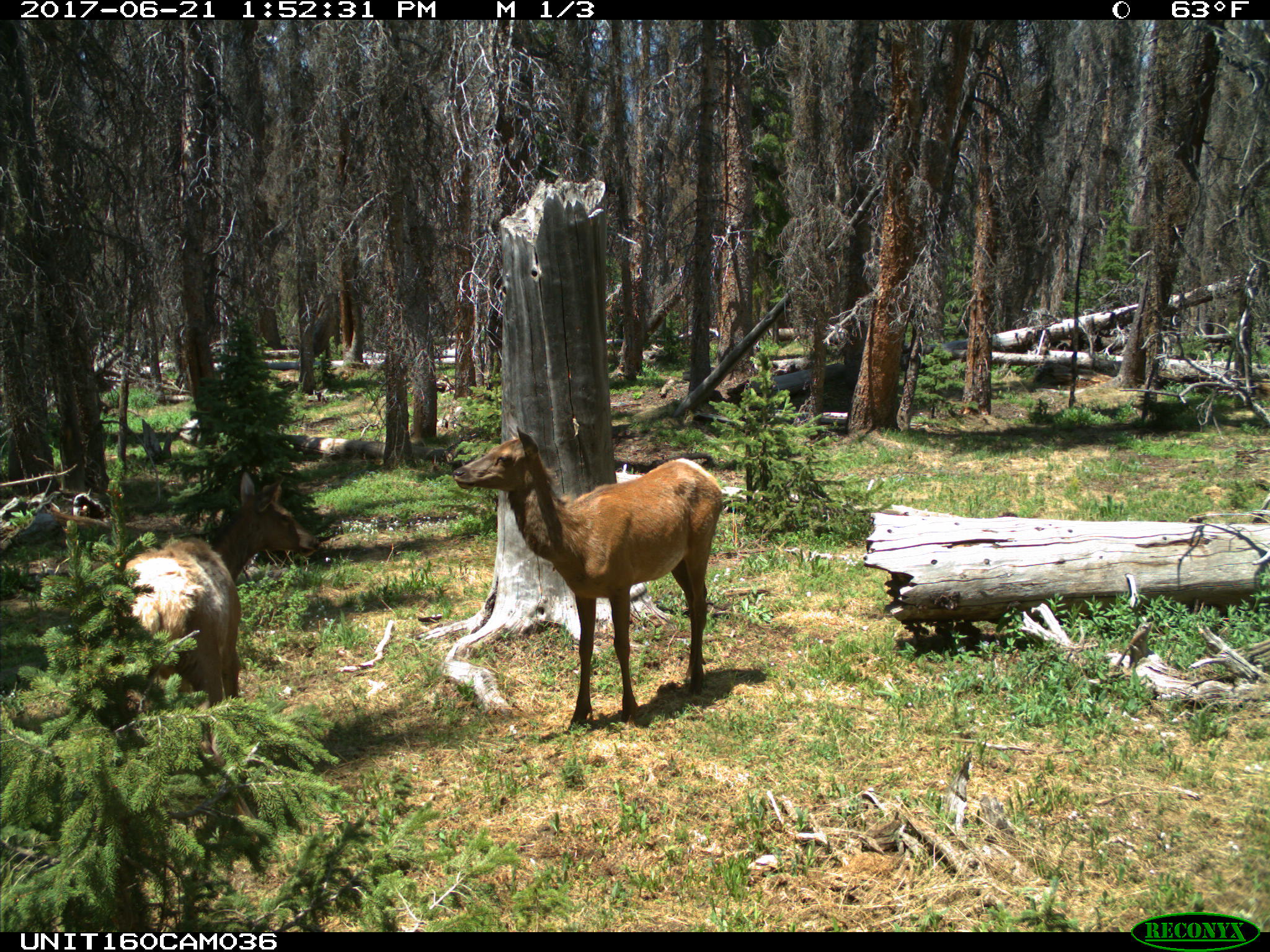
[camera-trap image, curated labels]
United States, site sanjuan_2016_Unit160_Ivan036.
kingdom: Animalia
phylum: Chordata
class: Mammalia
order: Artiodactyla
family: Cervidae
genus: Cervus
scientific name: Cervus elaphus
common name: red deer